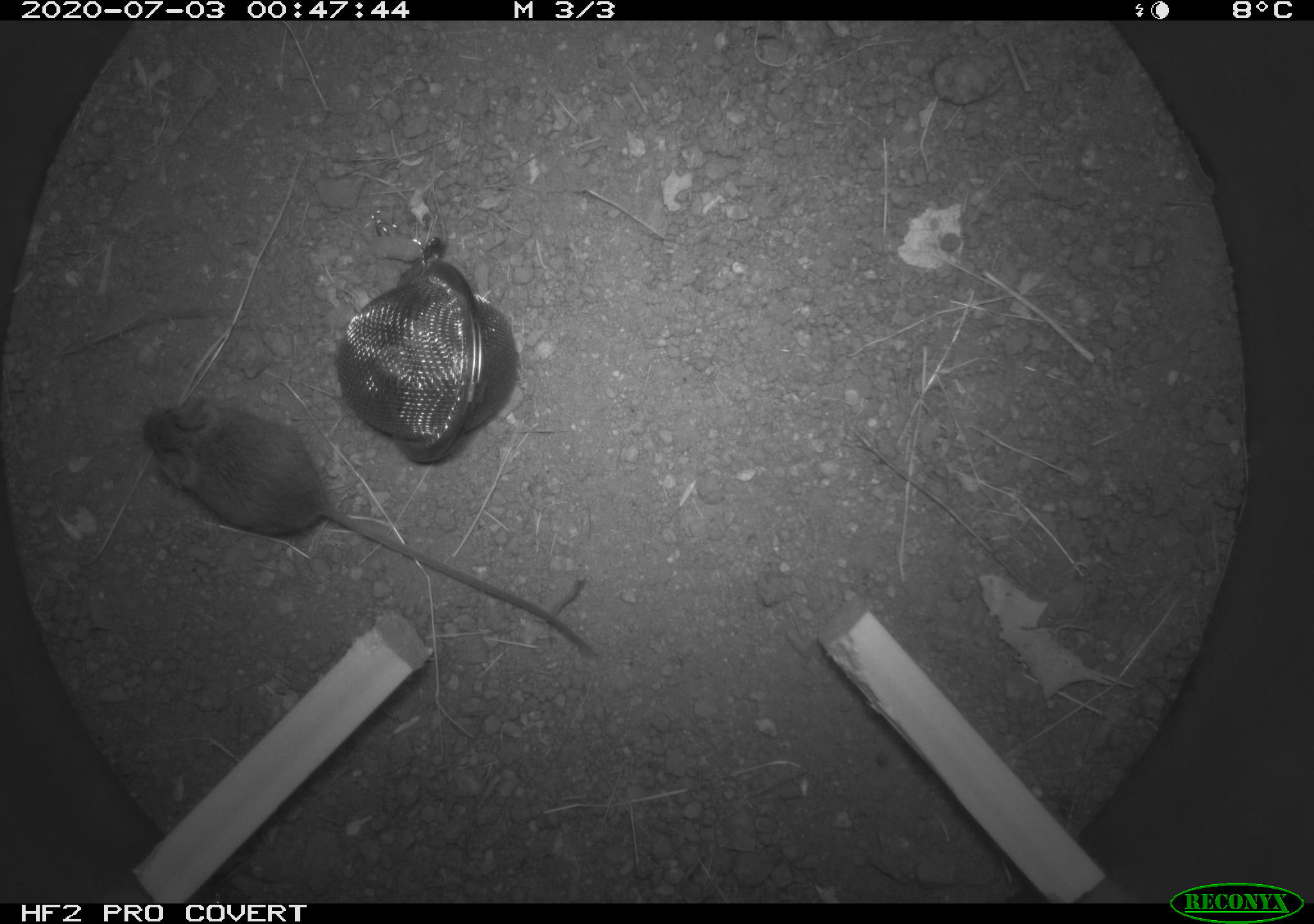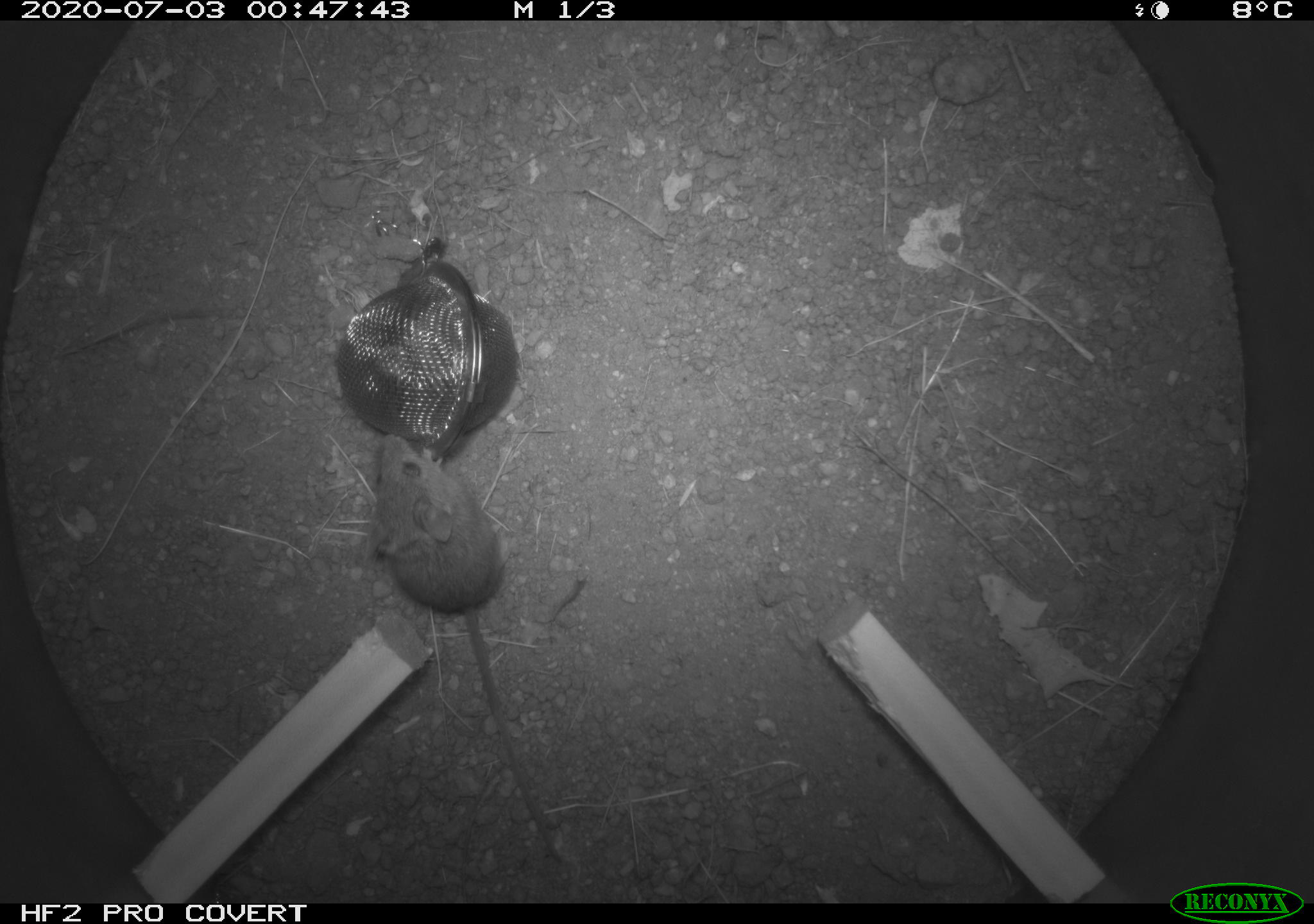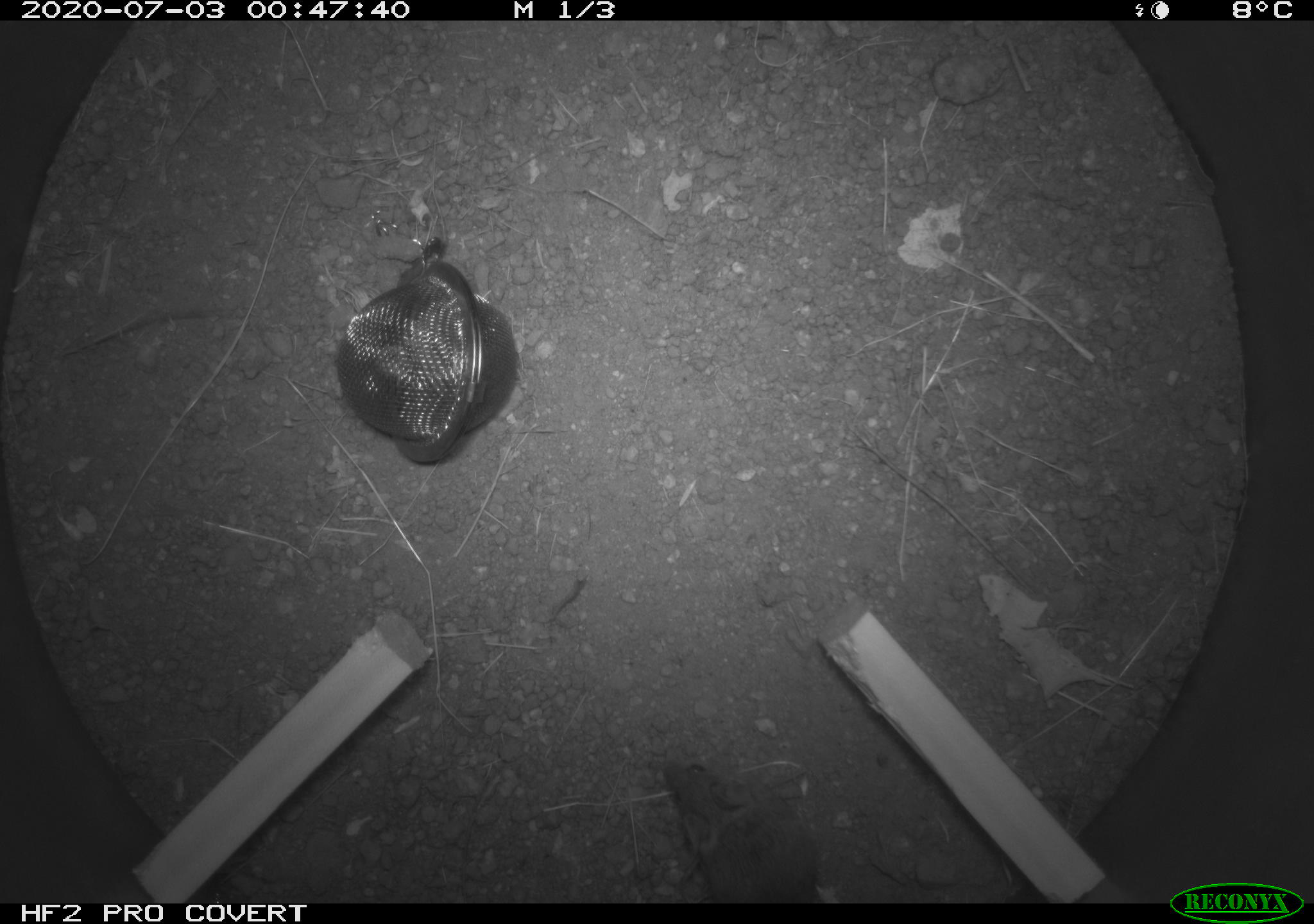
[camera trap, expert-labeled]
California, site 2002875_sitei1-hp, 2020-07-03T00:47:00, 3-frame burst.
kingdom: Animalia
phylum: Chordata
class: Mammalia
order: Rodentia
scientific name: Rodentia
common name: rodent